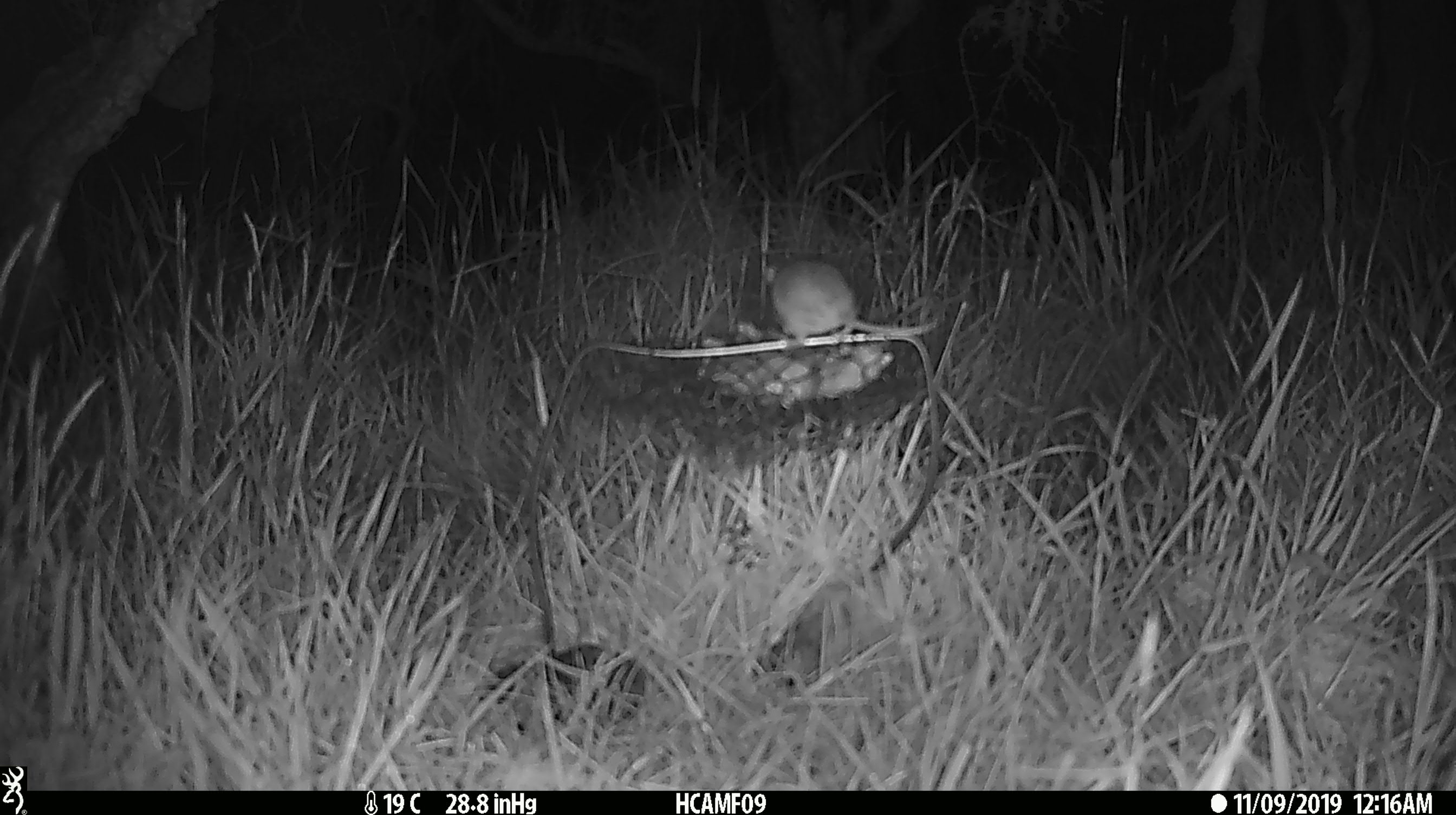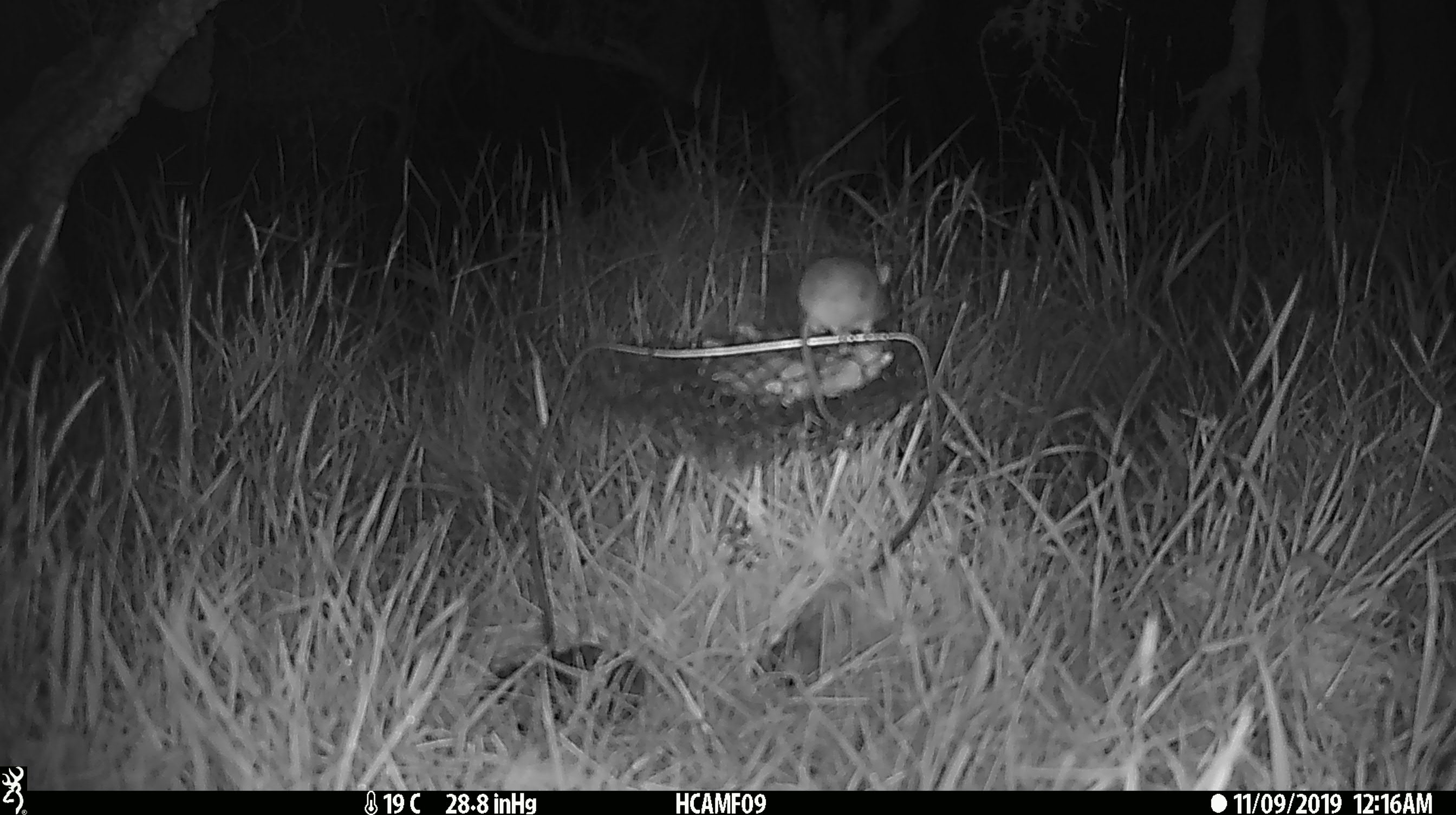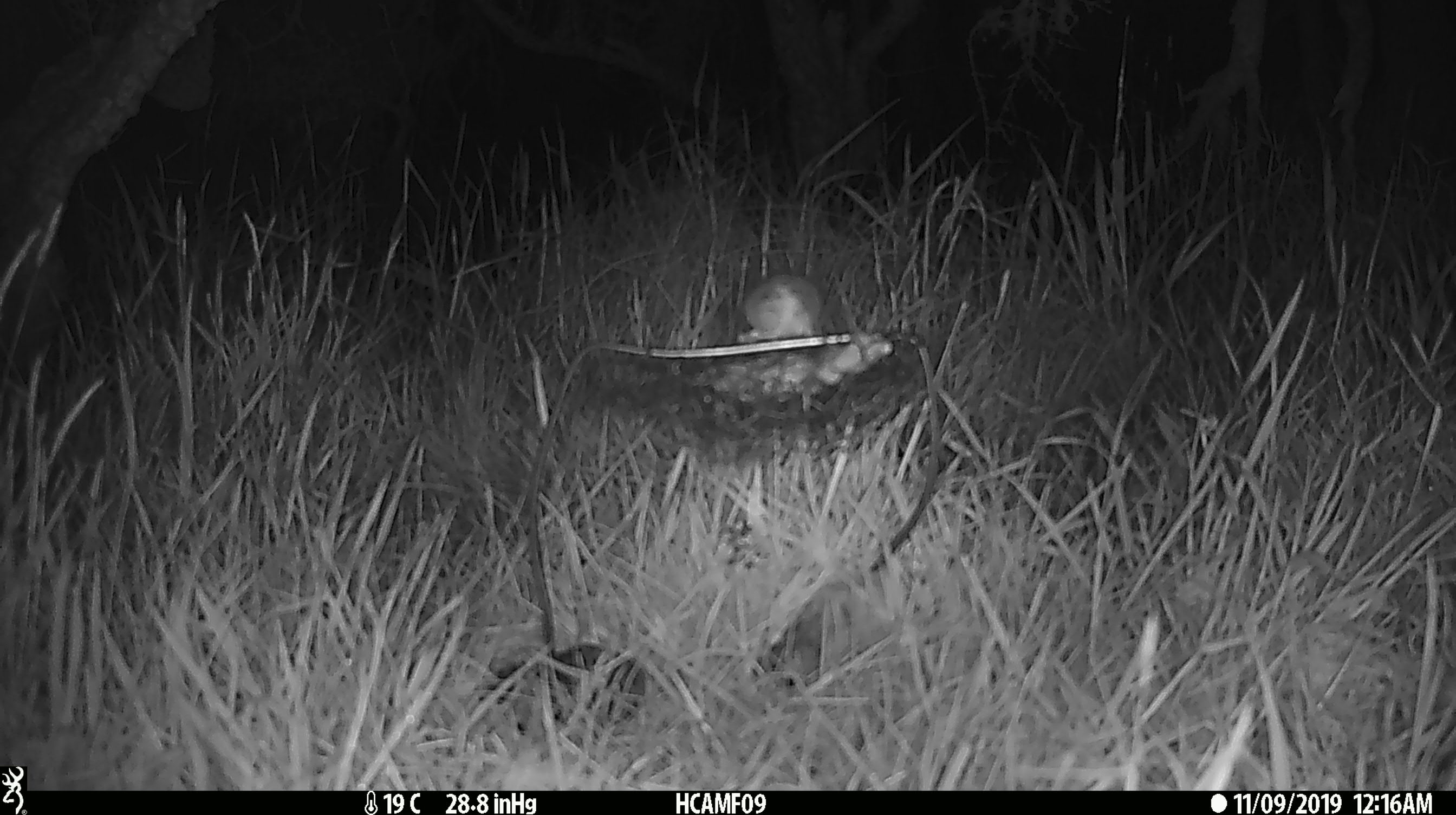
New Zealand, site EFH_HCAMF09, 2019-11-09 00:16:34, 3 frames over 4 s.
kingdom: Animalia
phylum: Chordata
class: Mammalia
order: Rodentia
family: Muridae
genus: Mus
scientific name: Mus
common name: mouse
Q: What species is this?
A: Mouse (Mus).